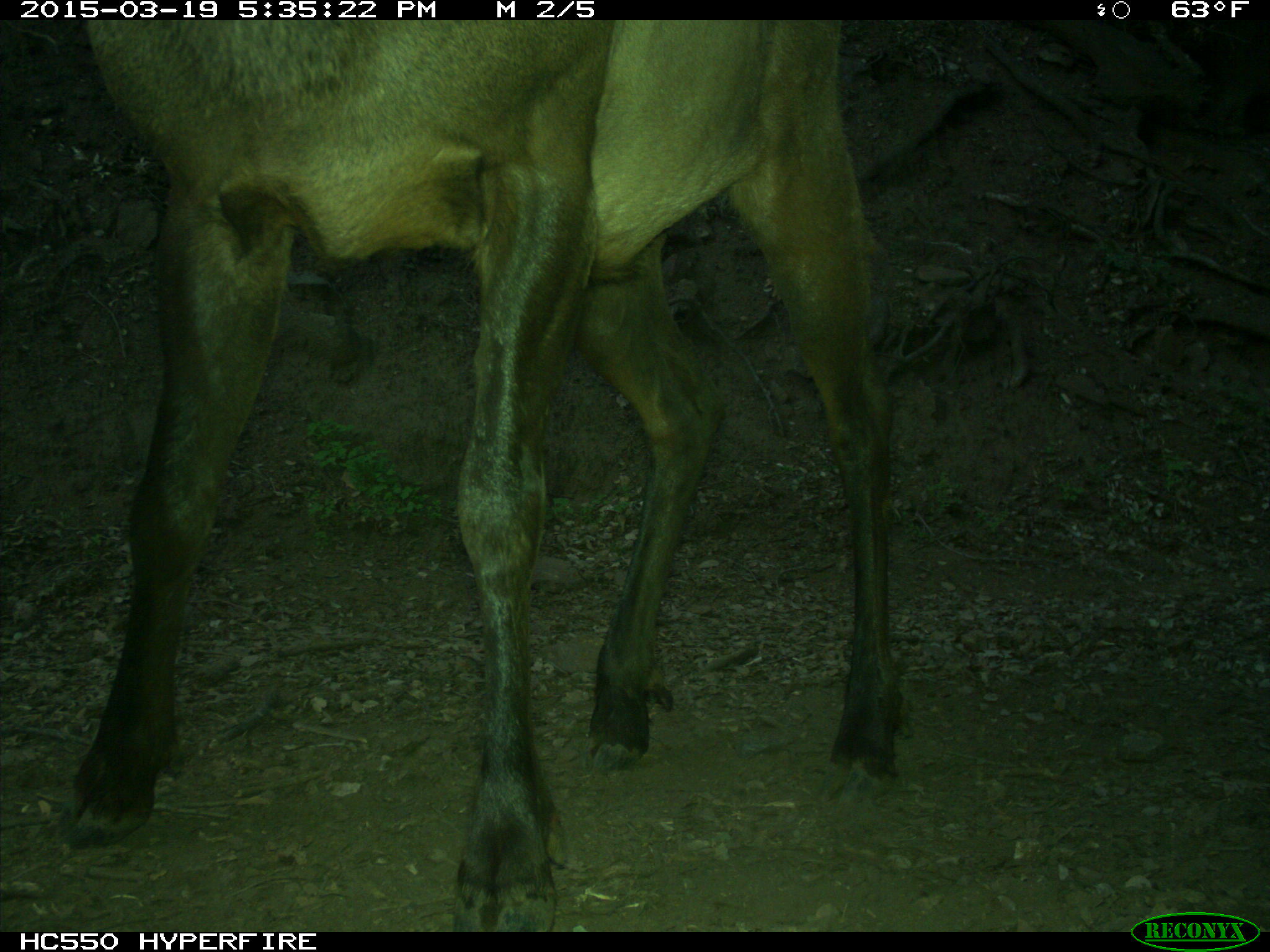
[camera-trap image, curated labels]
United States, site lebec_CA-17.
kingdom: Animalia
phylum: Chordata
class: Mammalia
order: Artiodactyla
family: Cervidae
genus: Cervus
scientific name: Cervus canadensis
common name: elk